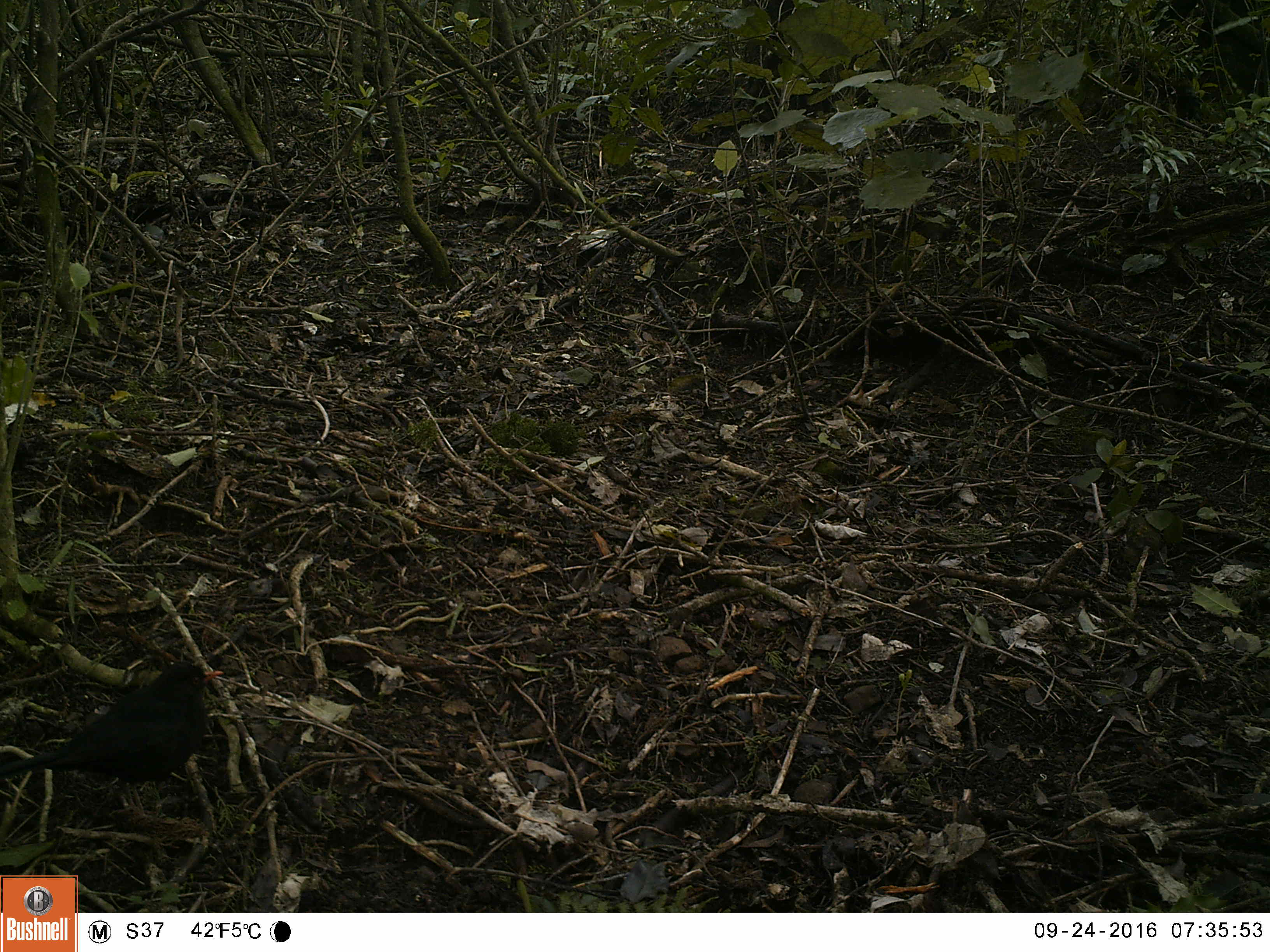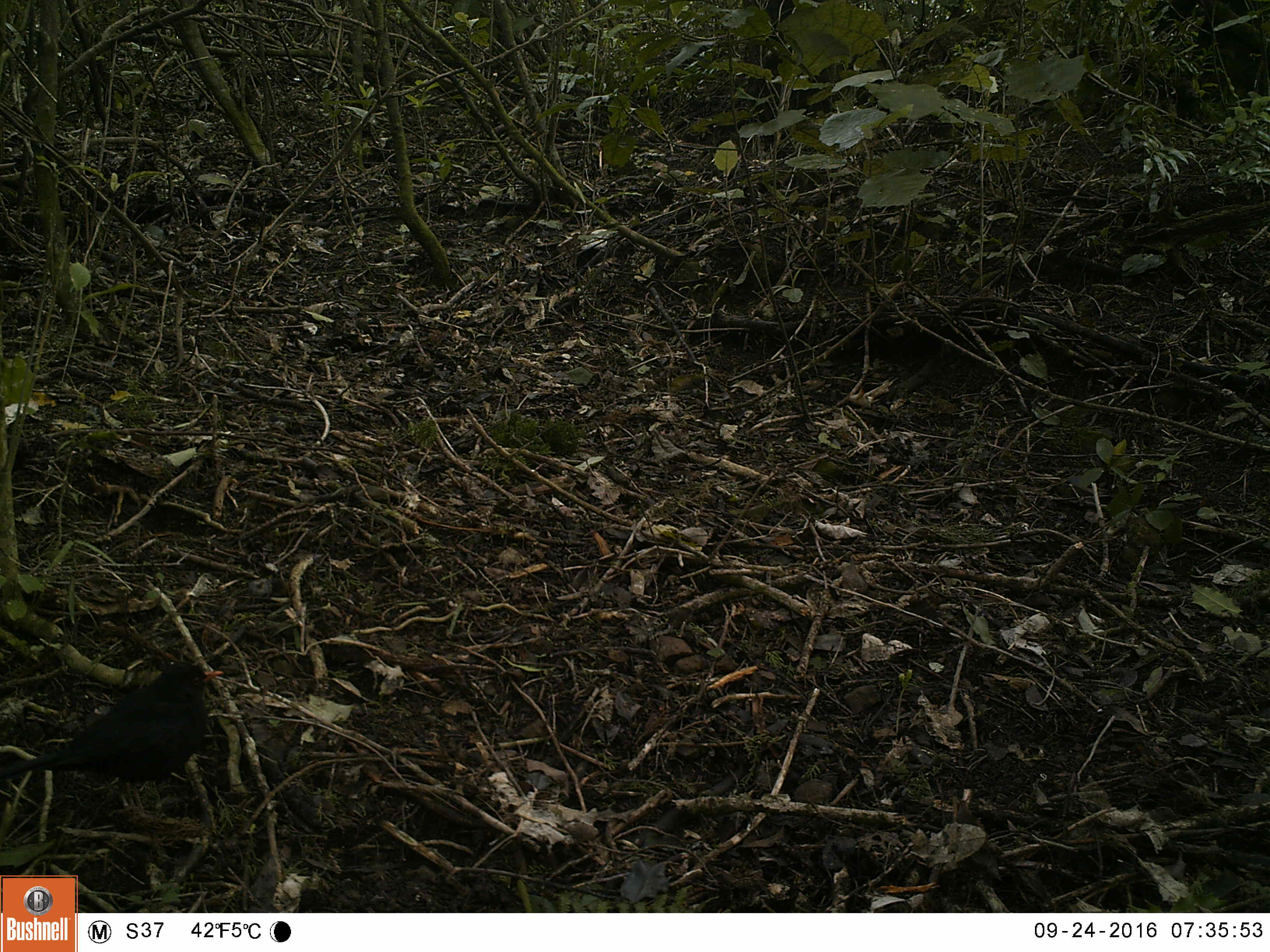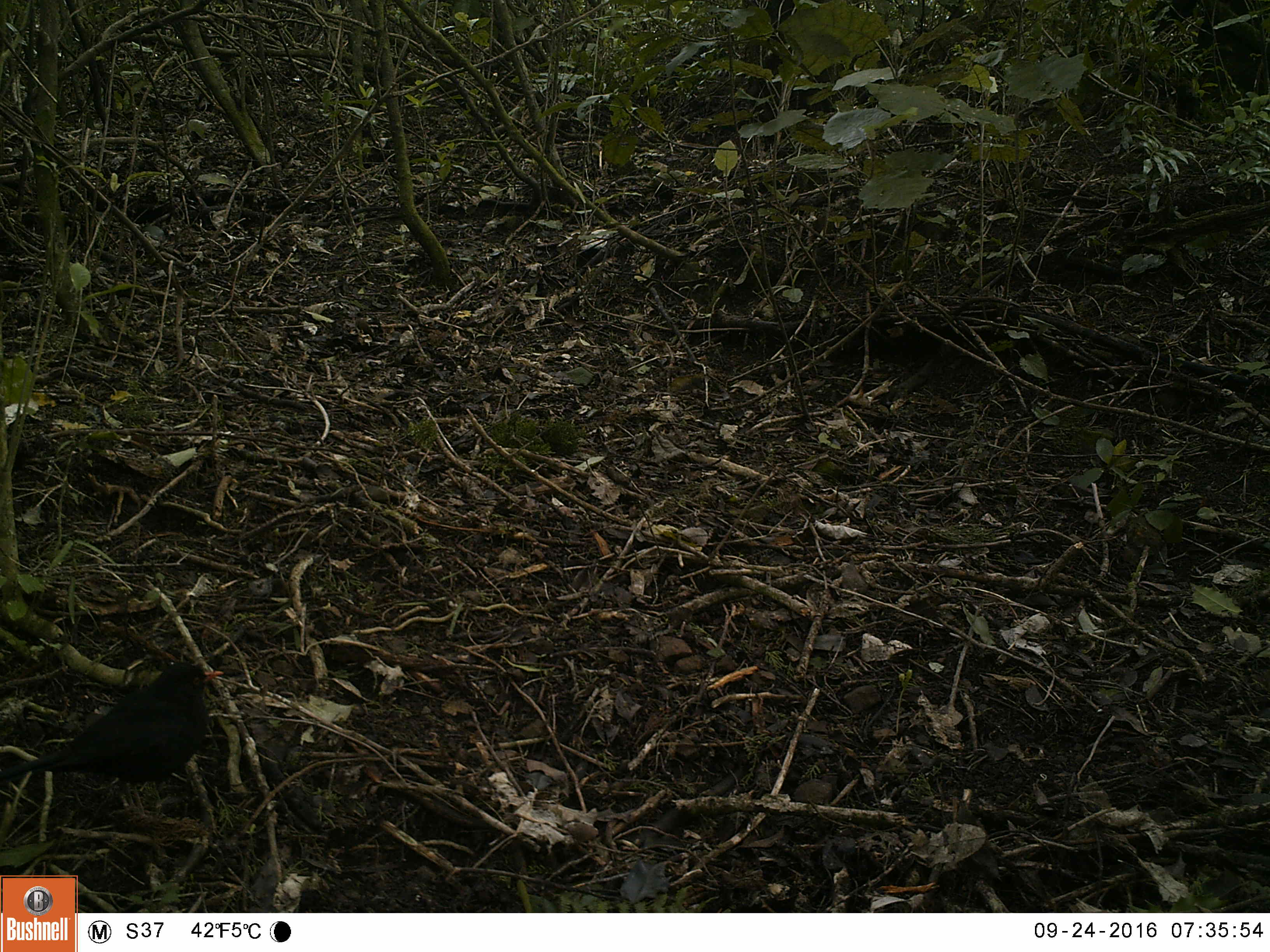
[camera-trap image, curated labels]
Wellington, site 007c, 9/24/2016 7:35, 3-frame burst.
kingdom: Animalia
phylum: Chordata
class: Aves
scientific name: Aves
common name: bird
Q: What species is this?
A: Bird (Aves).